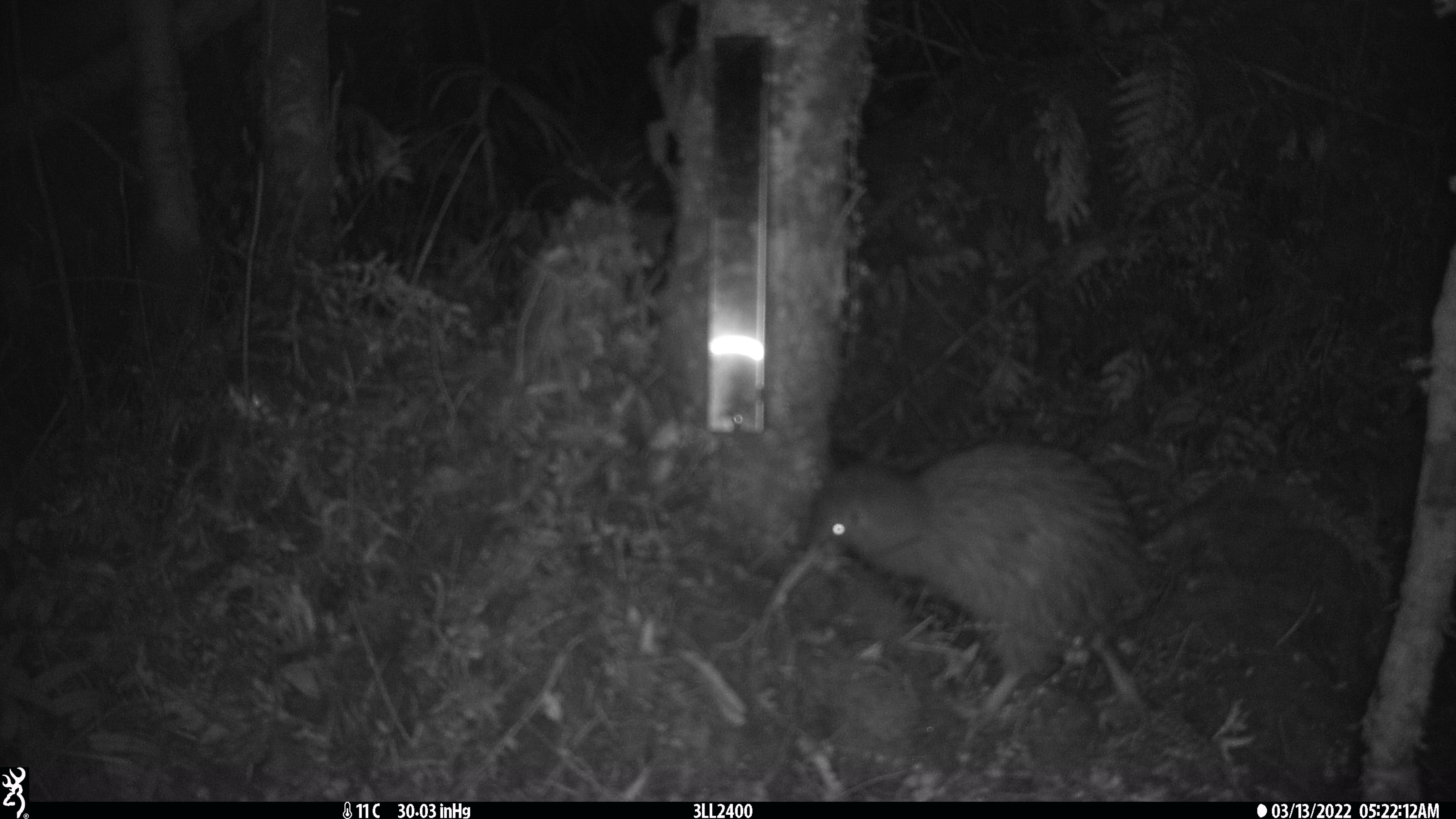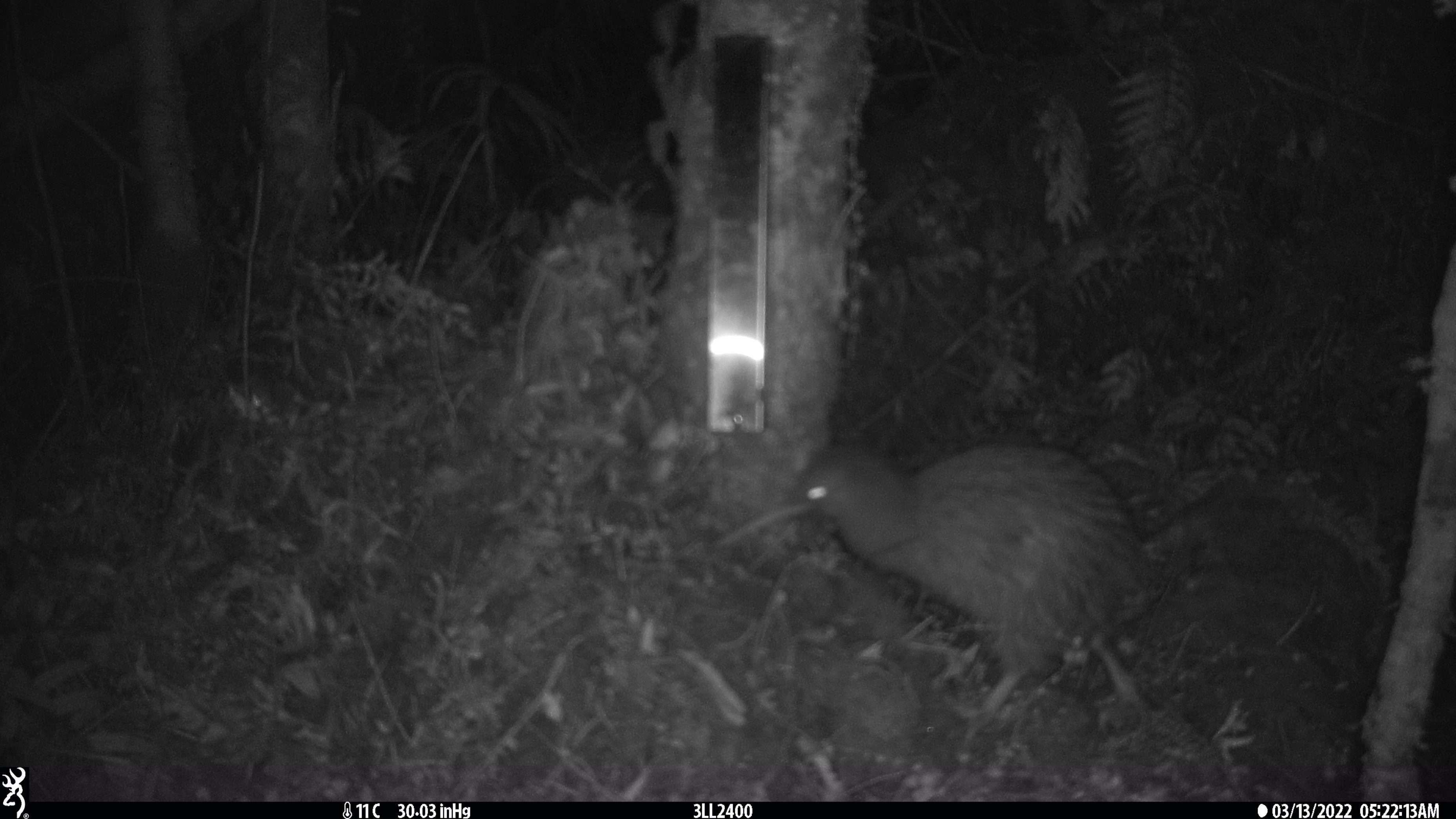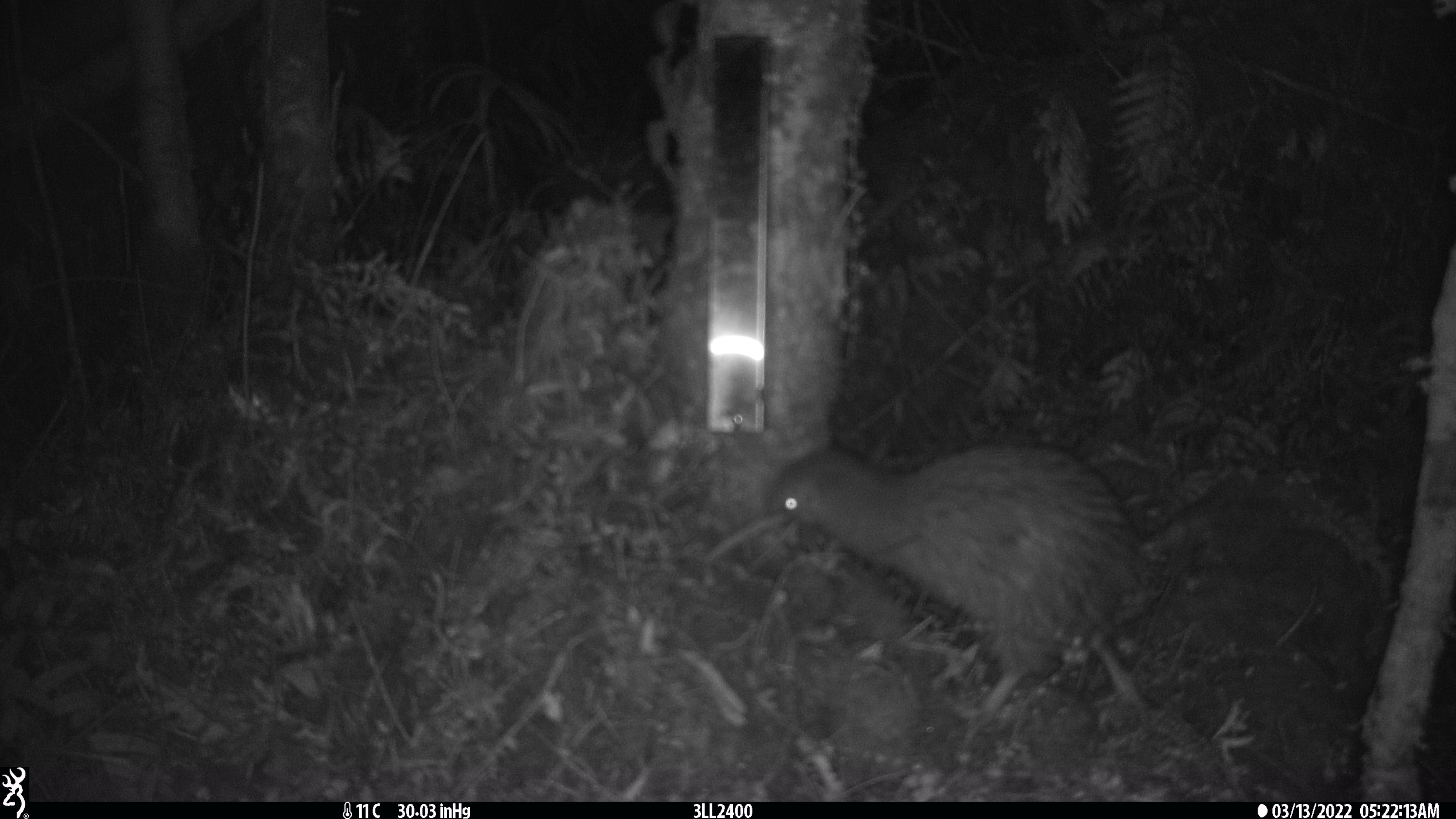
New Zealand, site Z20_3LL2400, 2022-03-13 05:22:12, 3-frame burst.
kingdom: Animalia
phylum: Chordata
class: Aves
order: Apterygiformes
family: Apterygidae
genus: Apteryx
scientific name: Apteryx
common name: kiwi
Kiwi (Apteryx).